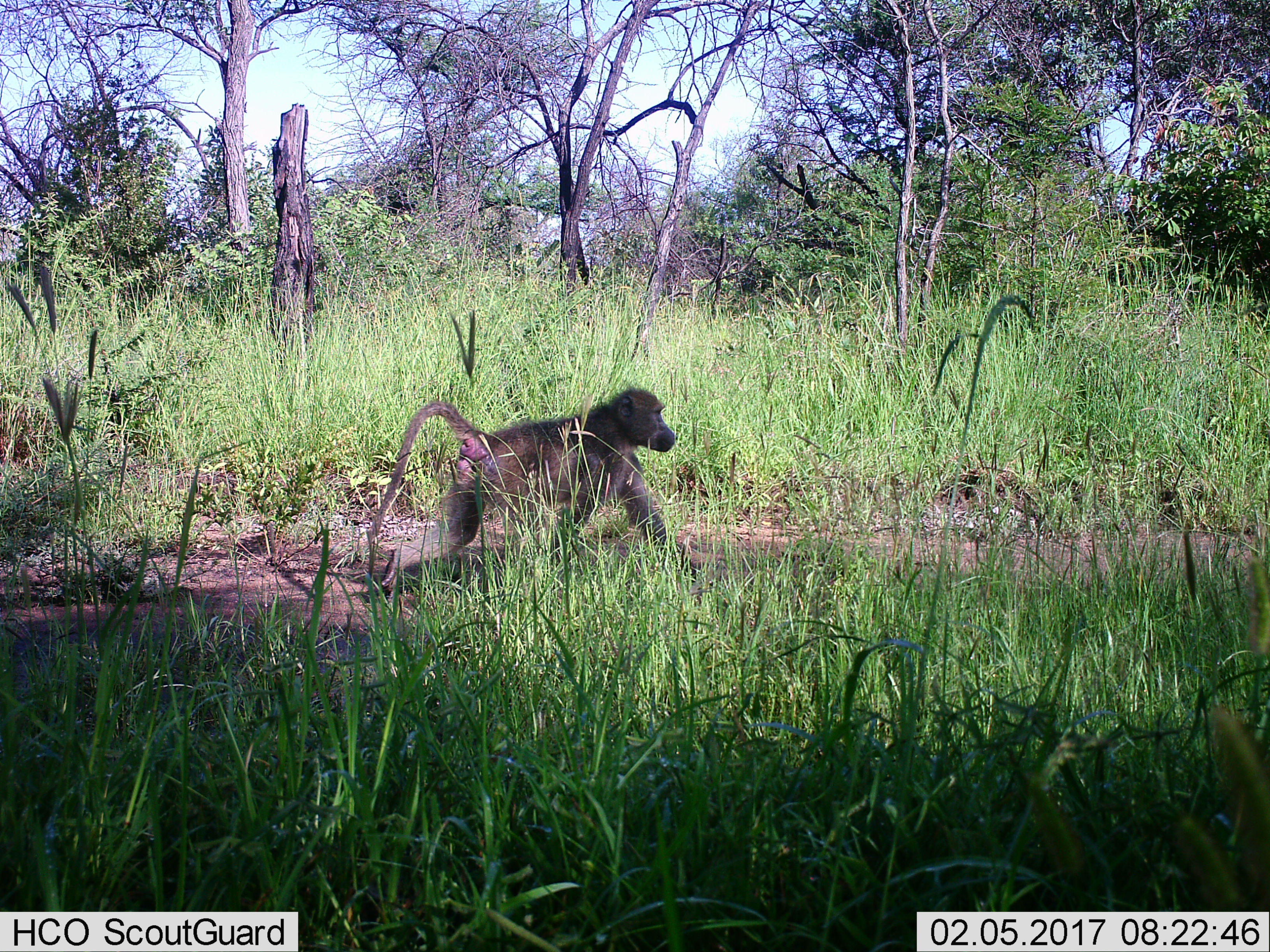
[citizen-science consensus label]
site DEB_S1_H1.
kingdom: Animalia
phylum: Chordata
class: Mammalia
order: Primates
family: Cercopithecidae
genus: Papio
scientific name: Papio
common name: baboon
Baboon (Papio), count 1. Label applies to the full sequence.